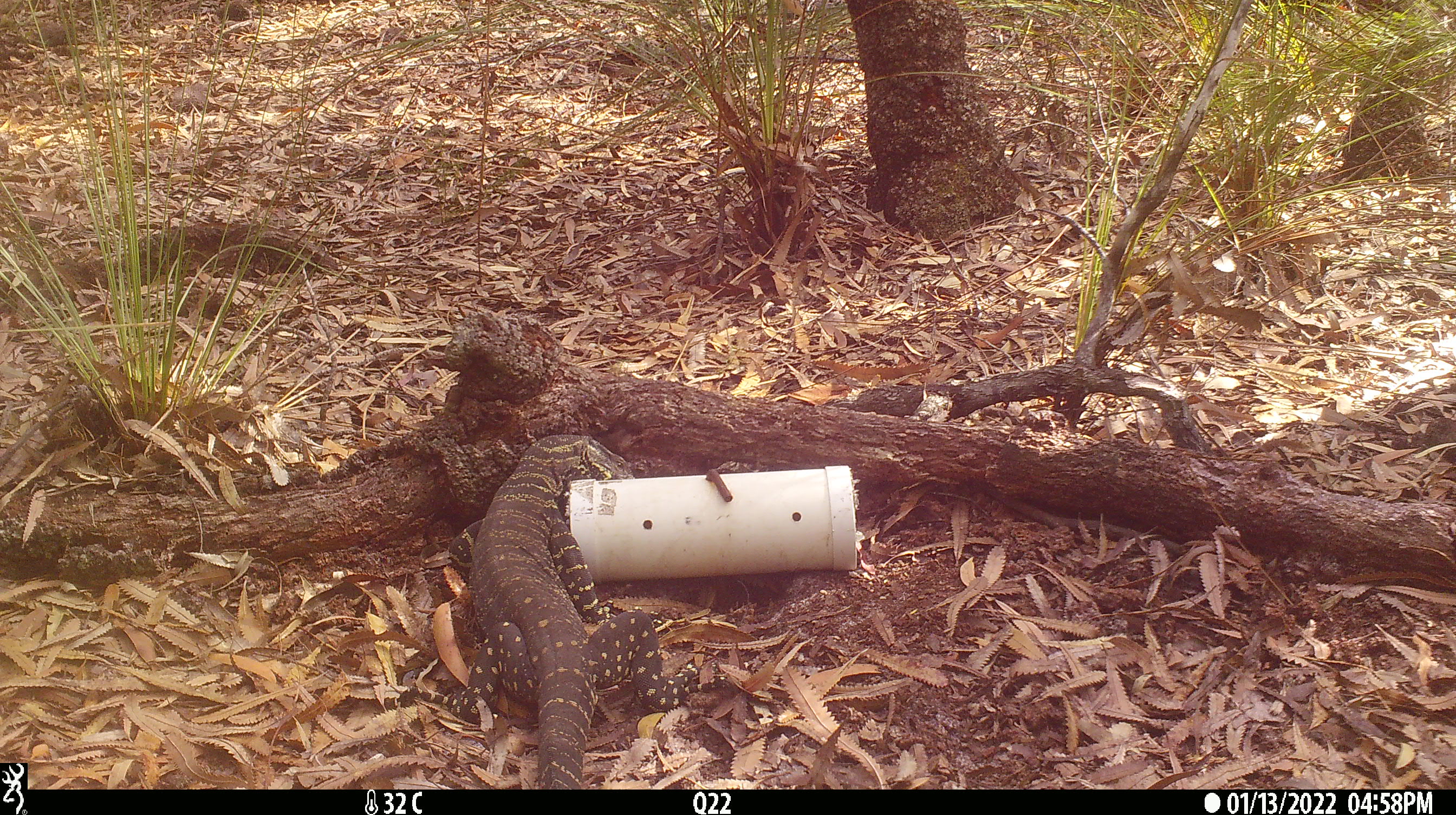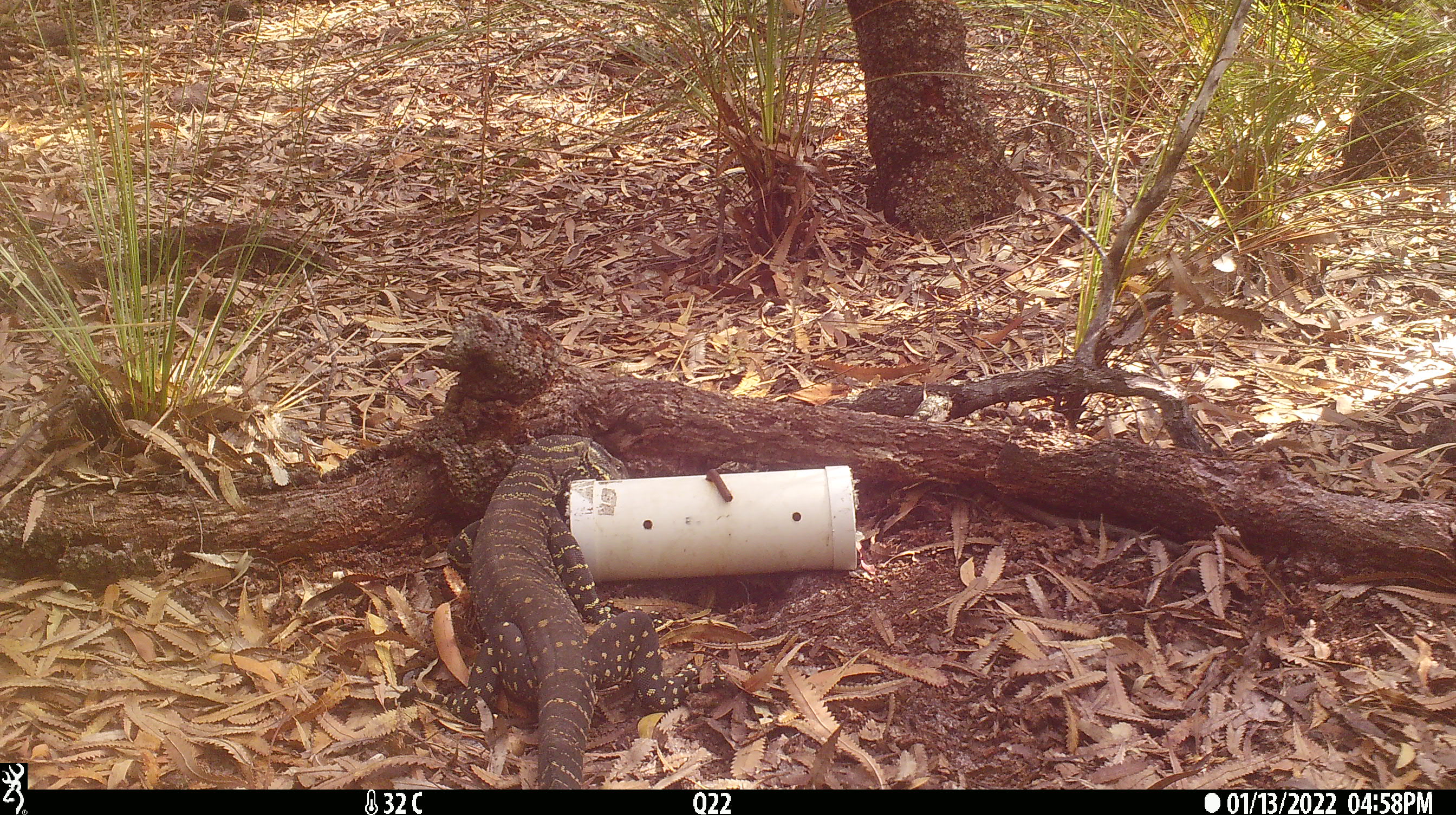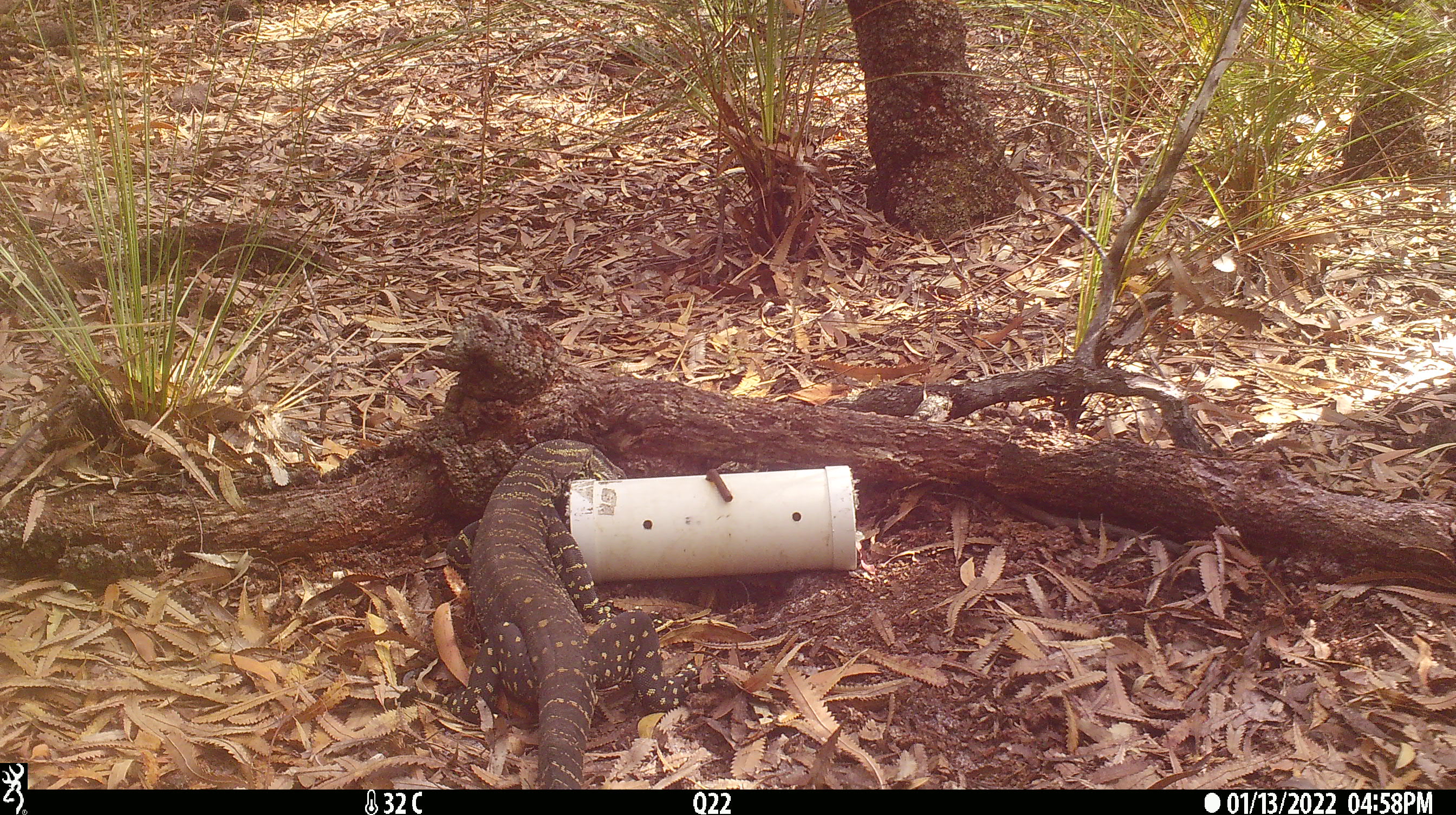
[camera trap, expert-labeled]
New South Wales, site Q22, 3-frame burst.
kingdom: Animalia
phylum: Chordata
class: Reptilia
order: Squamata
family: Varanidae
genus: Varanus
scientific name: Varanus varius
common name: lace monitor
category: goanna